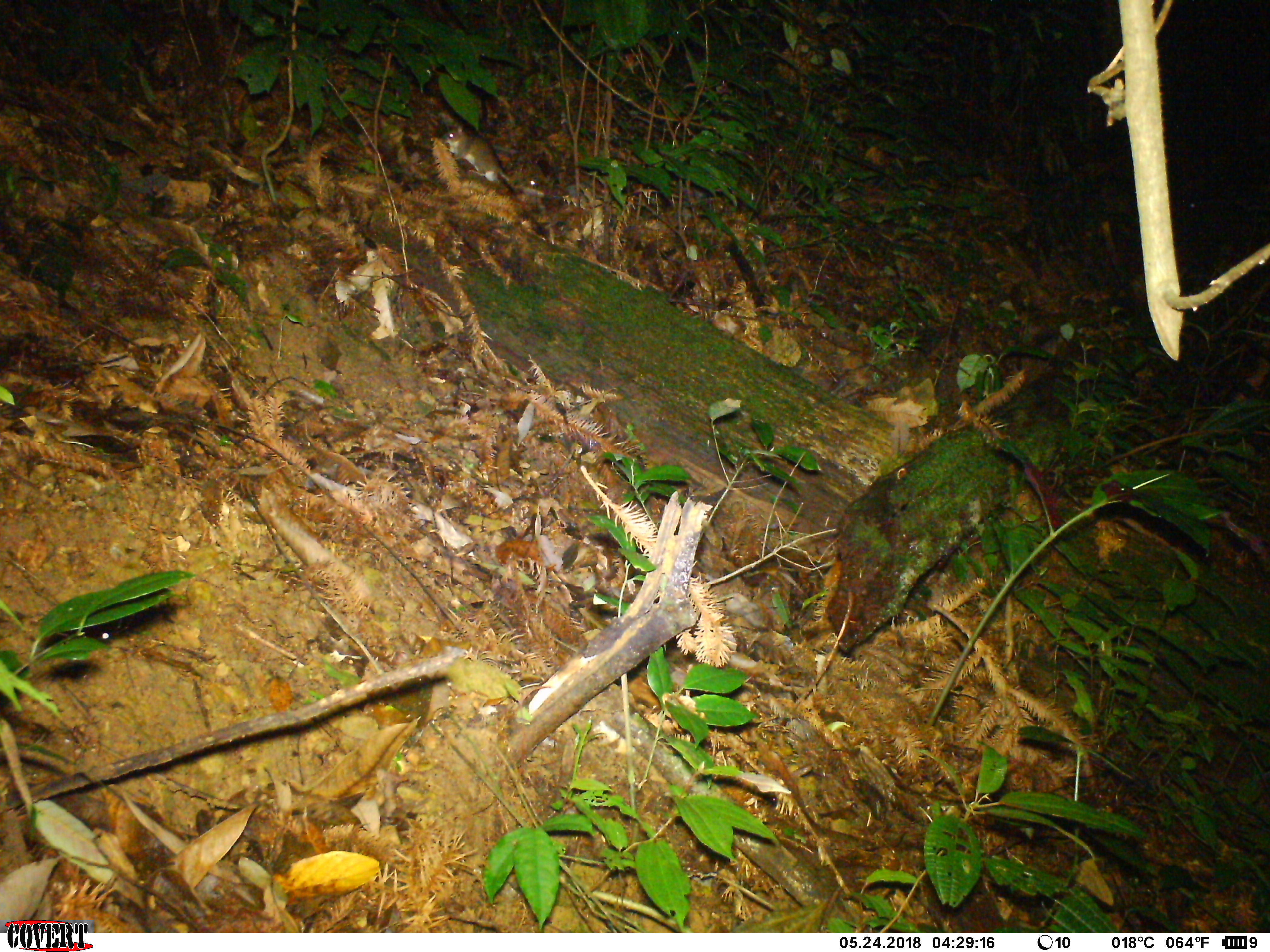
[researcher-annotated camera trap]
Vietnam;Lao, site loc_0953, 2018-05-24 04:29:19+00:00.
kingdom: Animalia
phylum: Chordata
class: Mammalia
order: Rodentia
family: Muridae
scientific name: Muridae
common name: old-world mice and rats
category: unidentified murid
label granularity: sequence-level